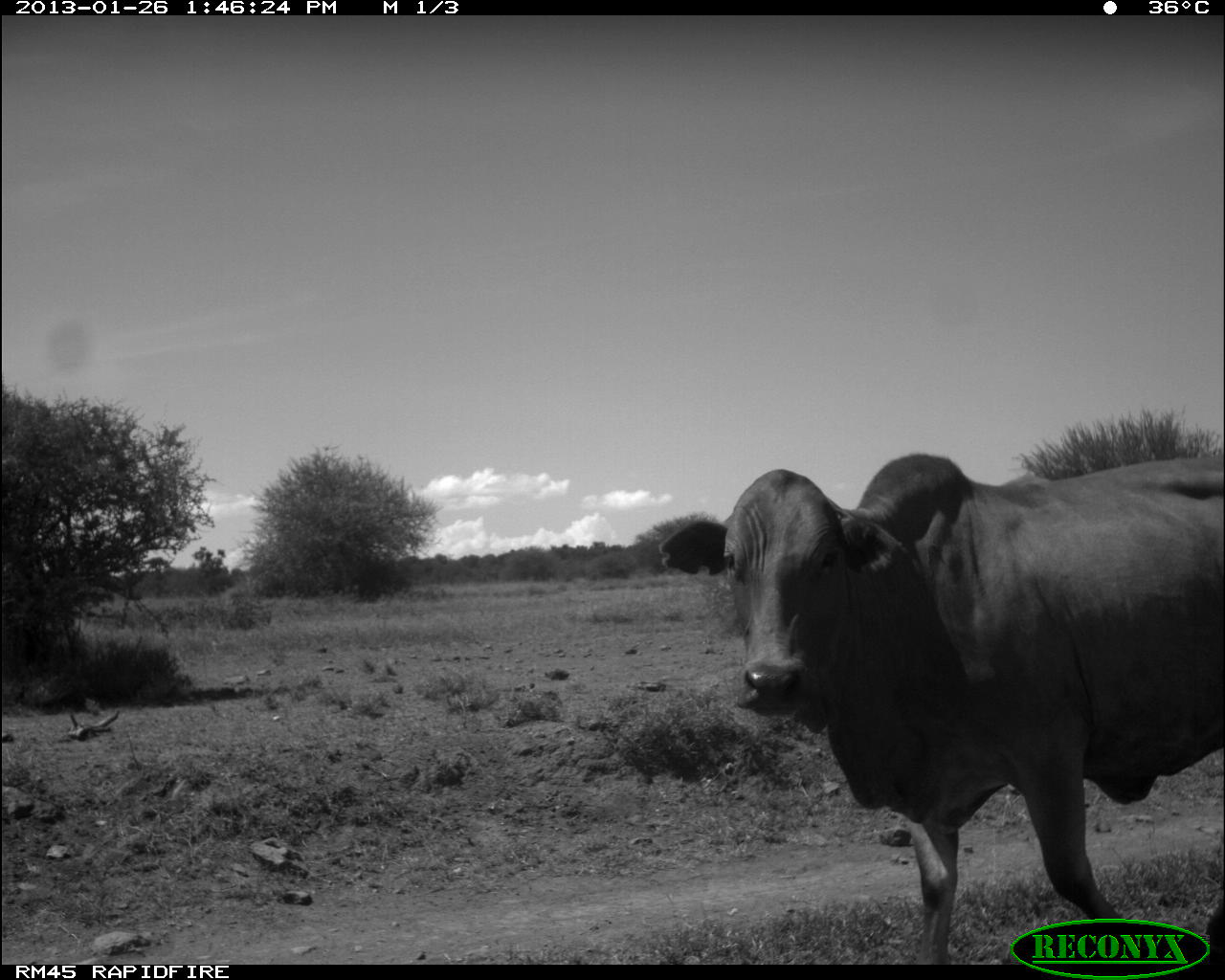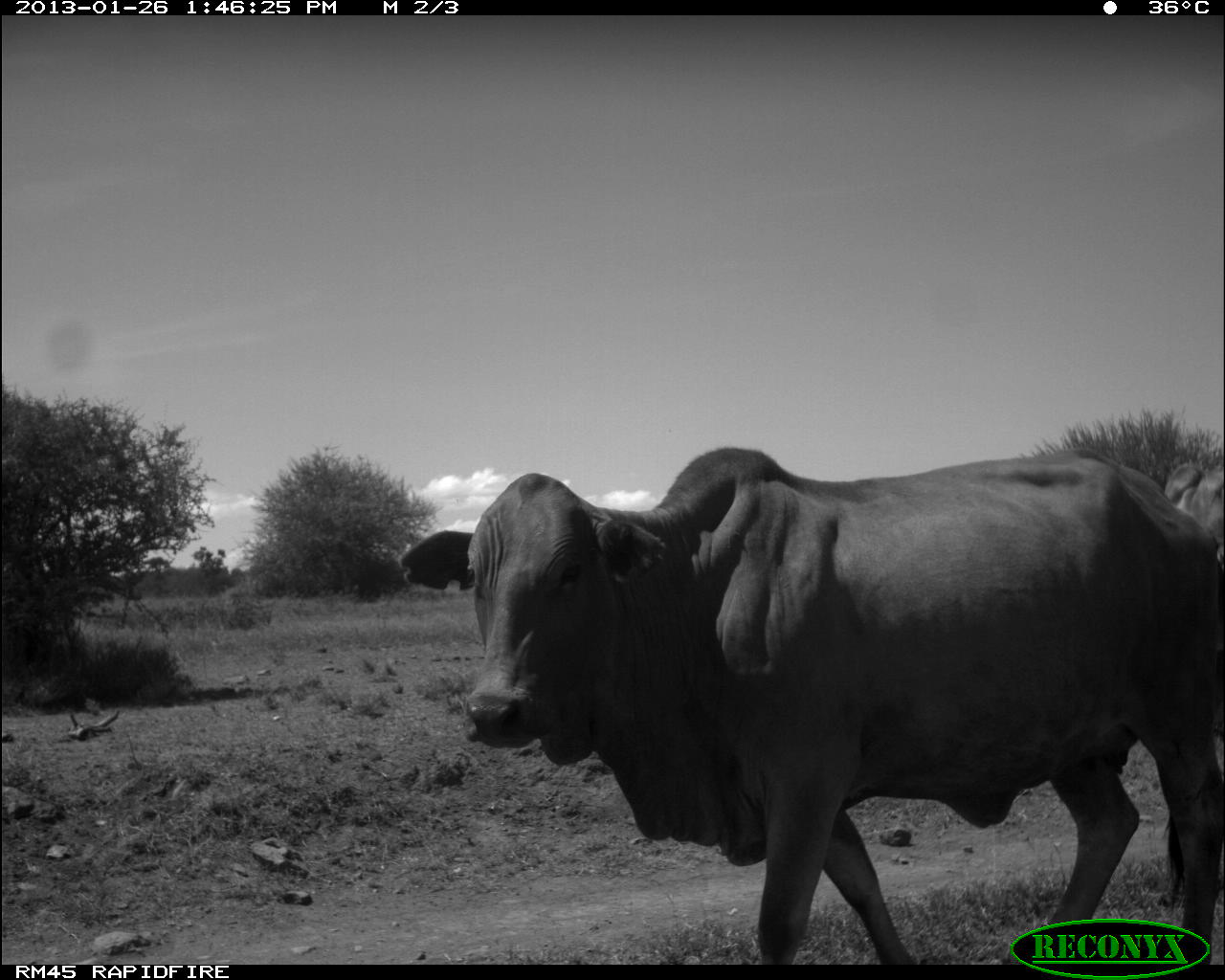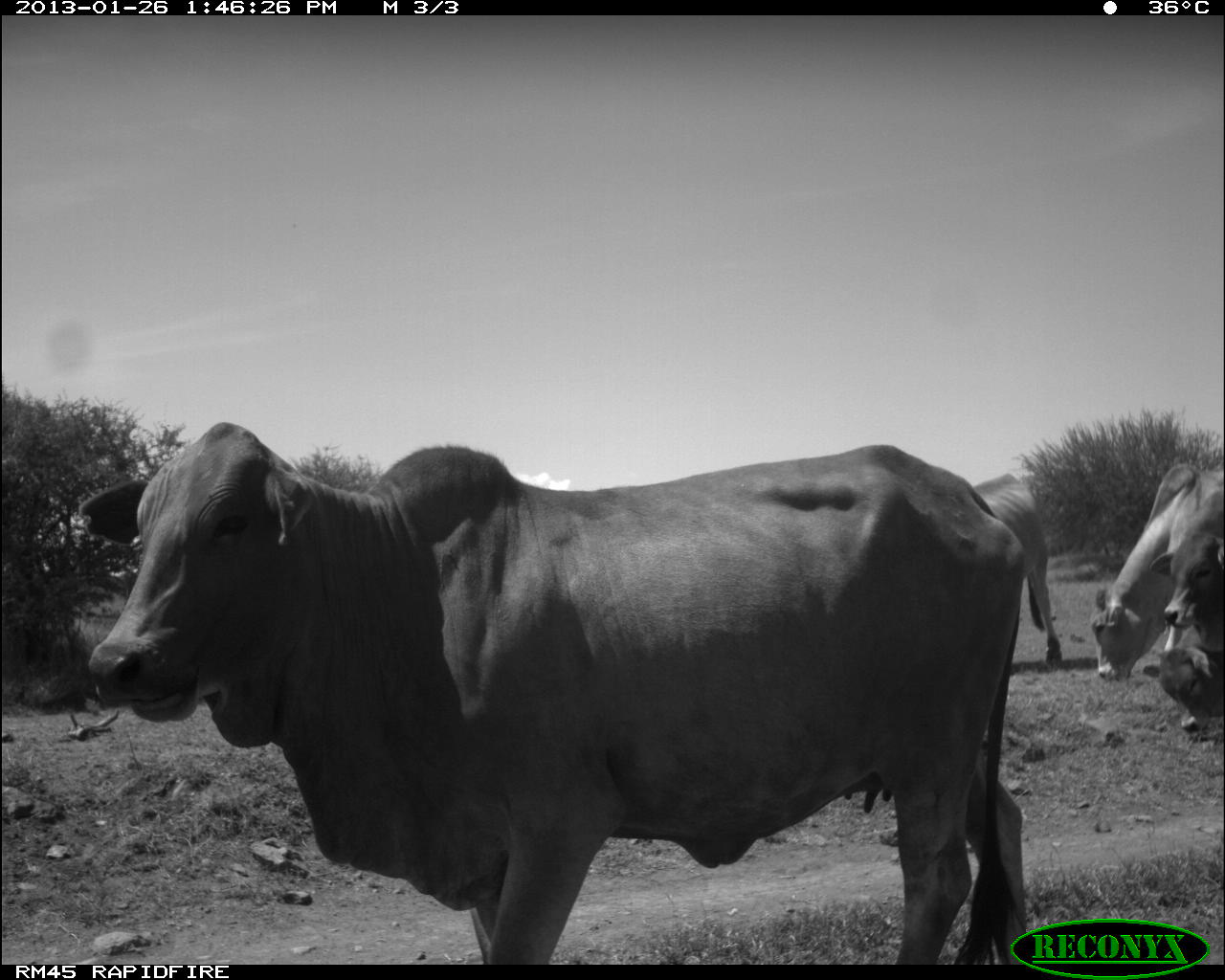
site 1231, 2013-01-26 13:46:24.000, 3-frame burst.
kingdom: Animalia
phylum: Chordata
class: Mammalia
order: Artiodactyla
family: Bovidae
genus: Bos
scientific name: Bos taurus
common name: domestic cattle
Bos taurus (domestic cattle), count 1.